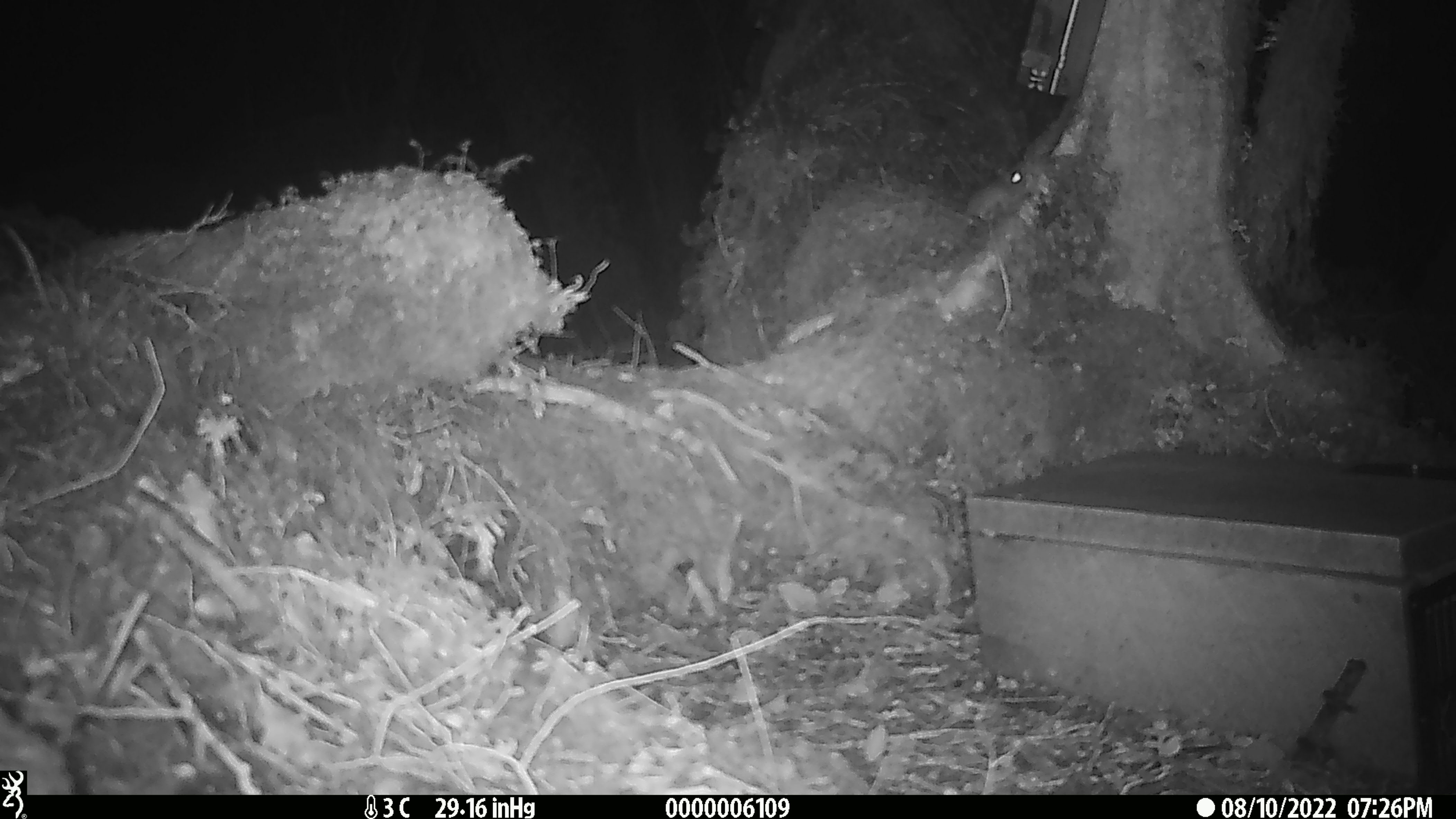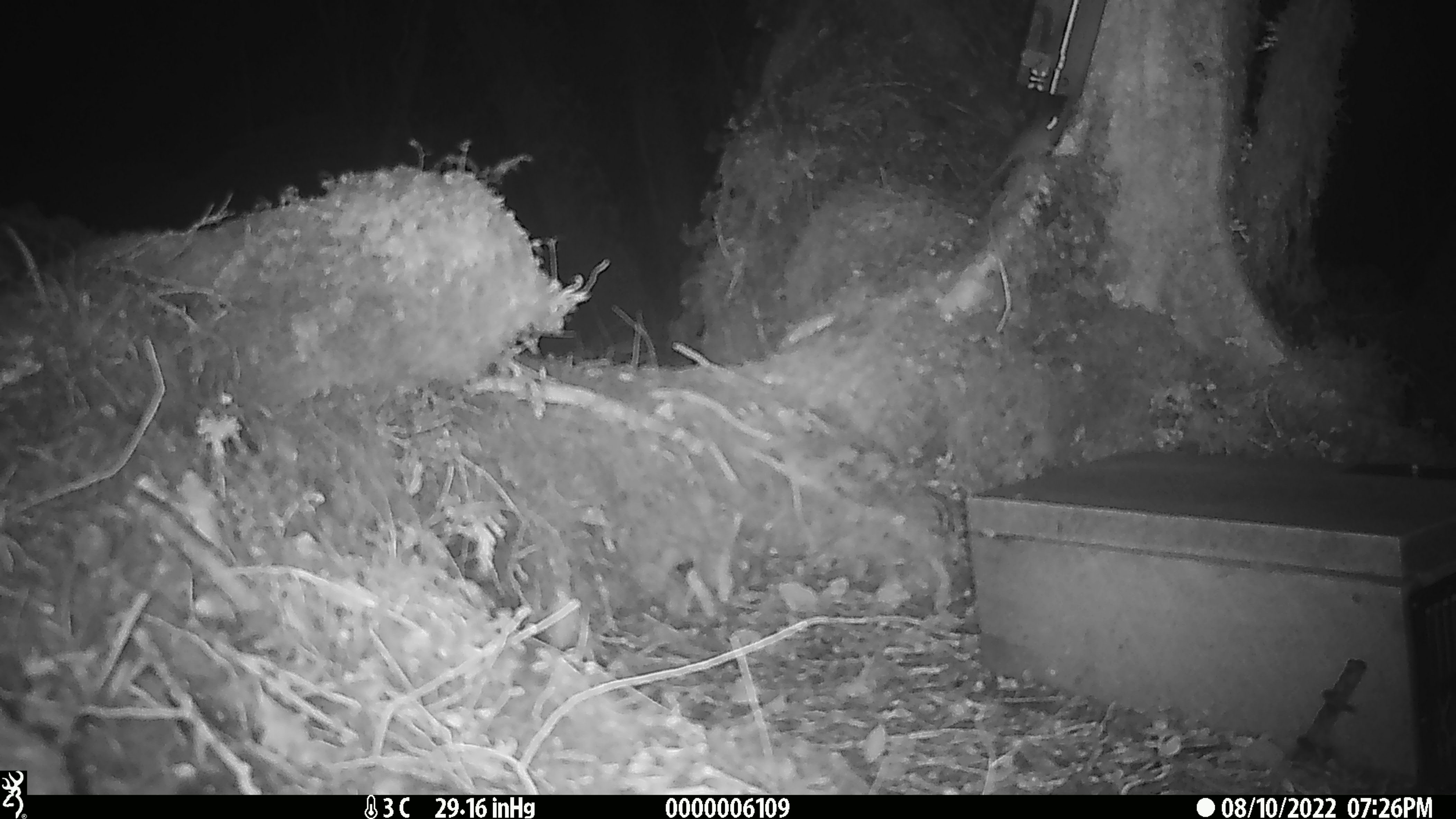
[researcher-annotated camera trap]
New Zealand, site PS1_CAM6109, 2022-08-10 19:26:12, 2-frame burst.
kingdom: Animalia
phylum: Chordata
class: Mammalia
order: Rodentia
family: Muridae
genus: Mus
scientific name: Mus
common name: mouse